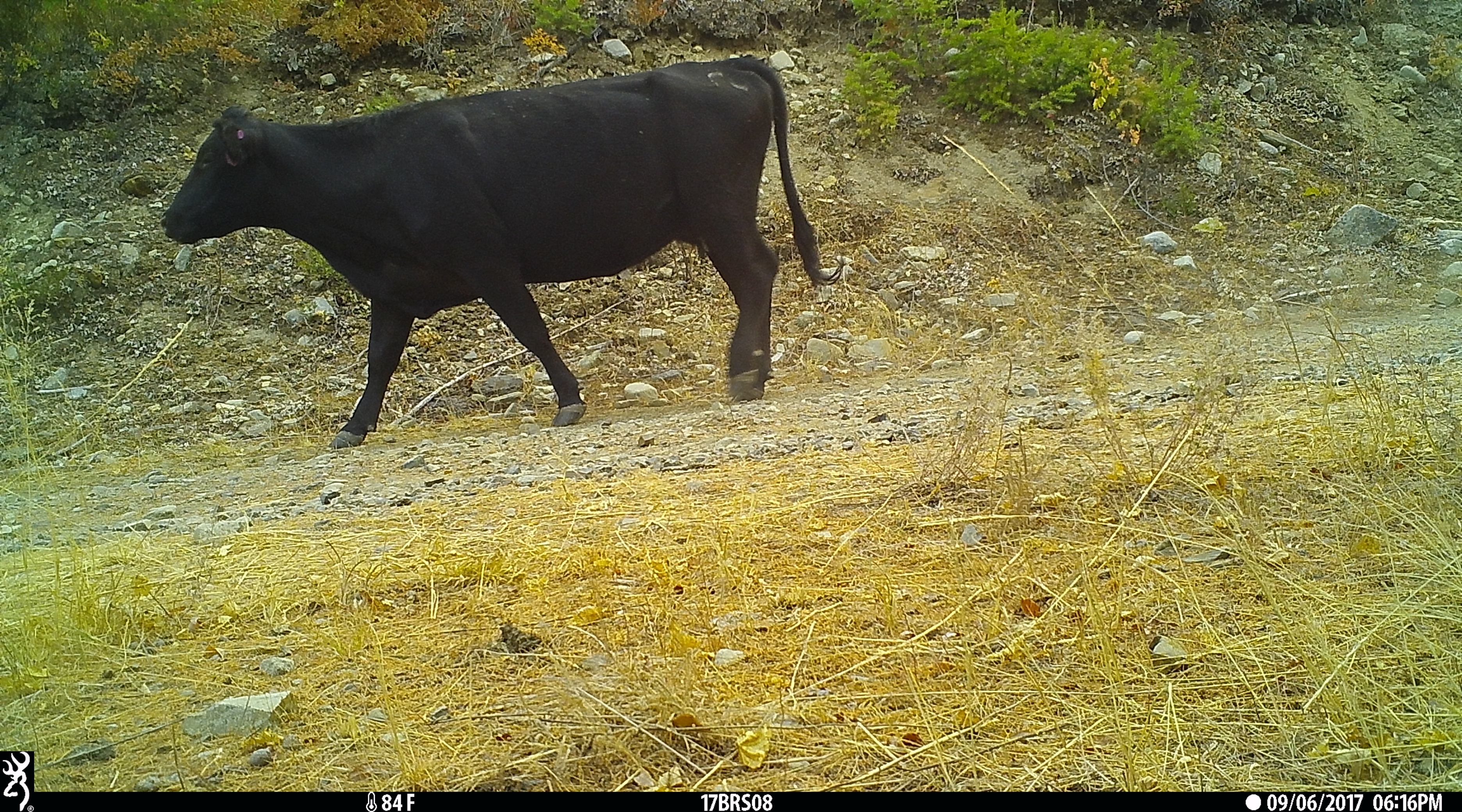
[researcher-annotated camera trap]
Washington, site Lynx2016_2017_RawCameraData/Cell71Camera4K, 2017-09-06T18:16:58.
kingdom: Animalia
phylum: Chordata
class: Mammalia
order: Artiodactyla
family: Bovidae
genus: Bos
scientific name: Bos taurus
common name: domestic cattle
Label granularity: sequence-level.